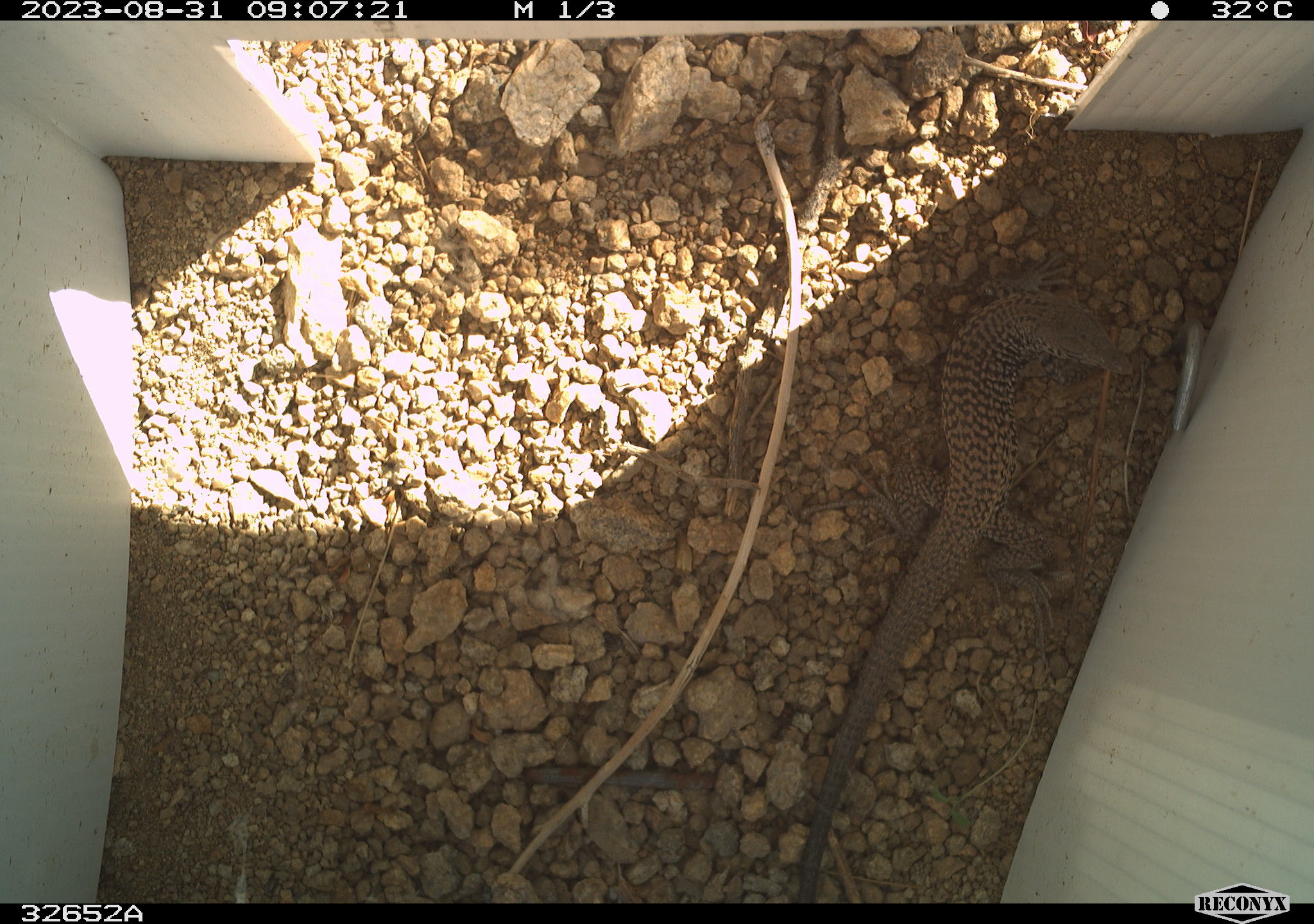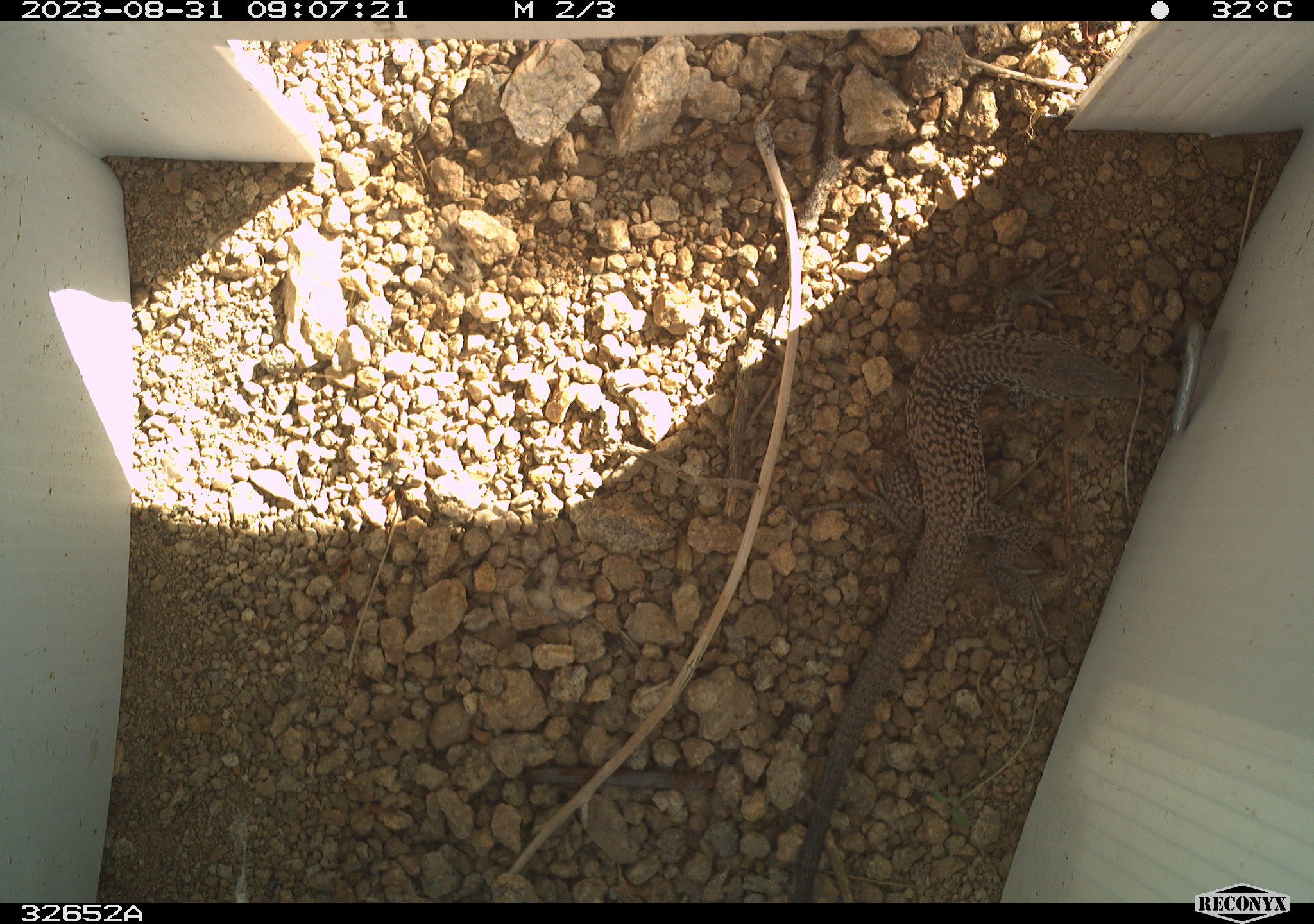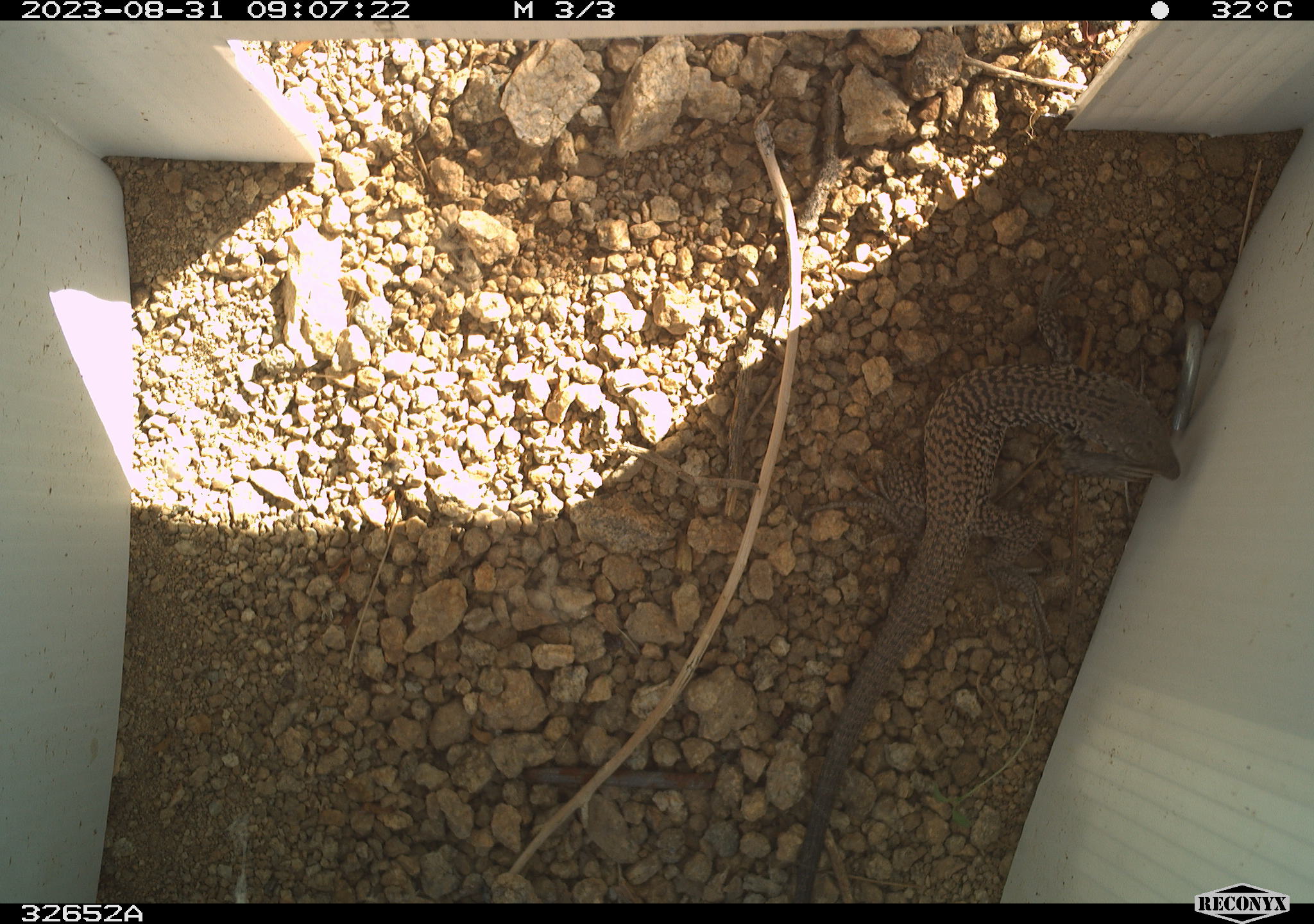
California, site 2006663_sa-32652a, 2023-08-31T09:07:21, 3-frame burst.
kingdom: Animalia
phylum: Chordata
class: Reptilia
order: Squamata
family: Teiidae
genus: Aspidoscelis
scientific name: Aspidoscelis tigris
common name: western whiptail